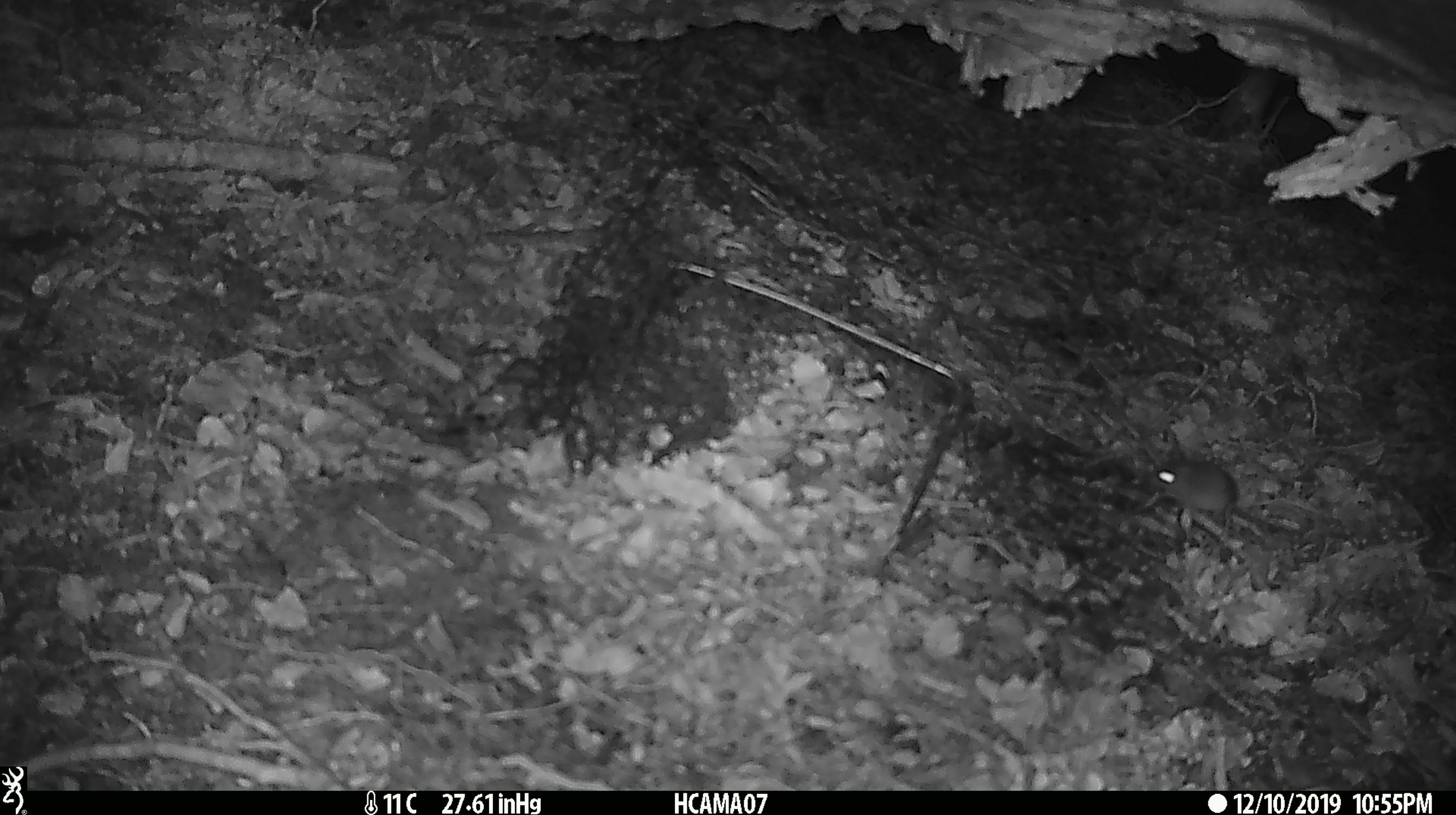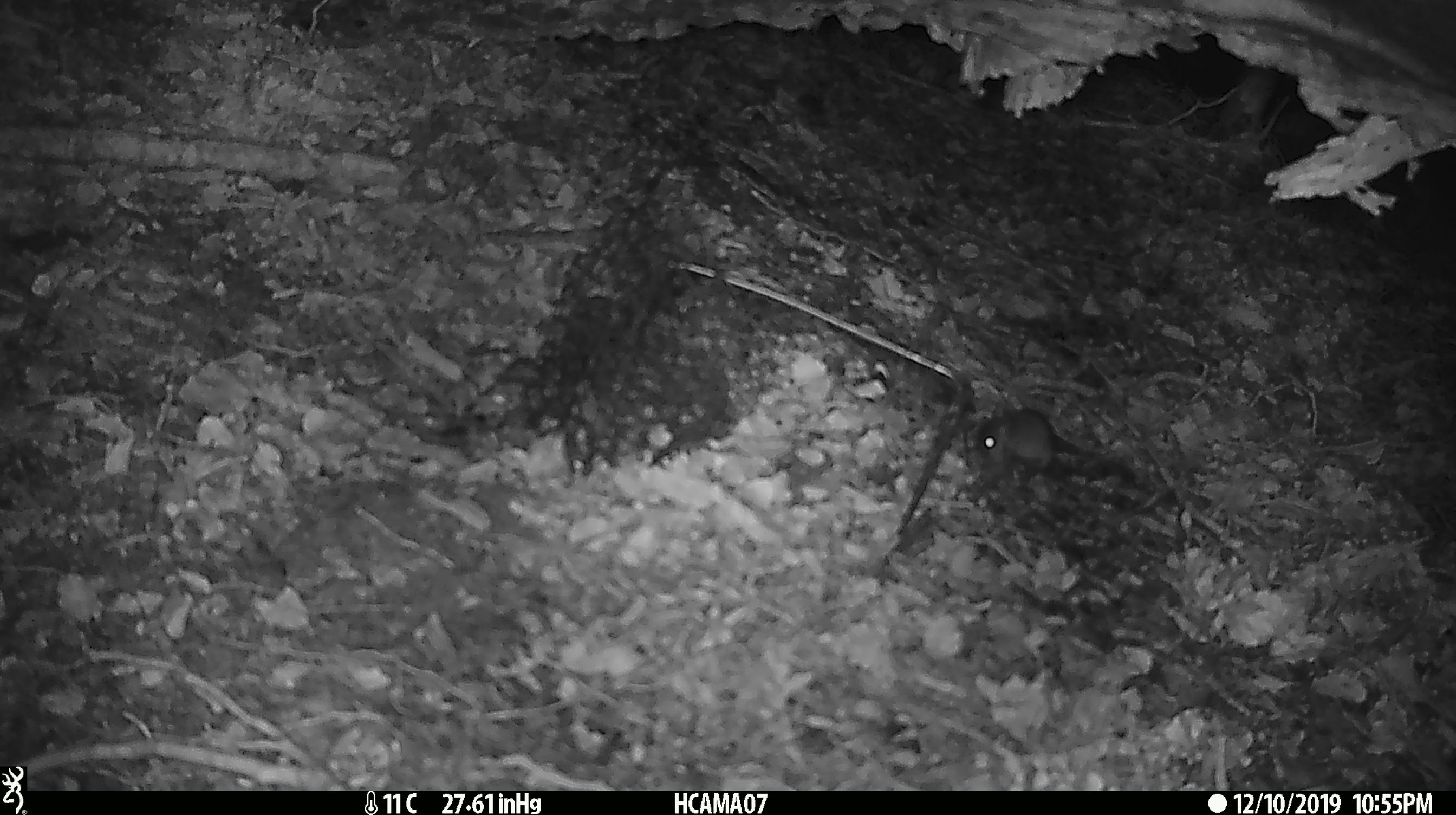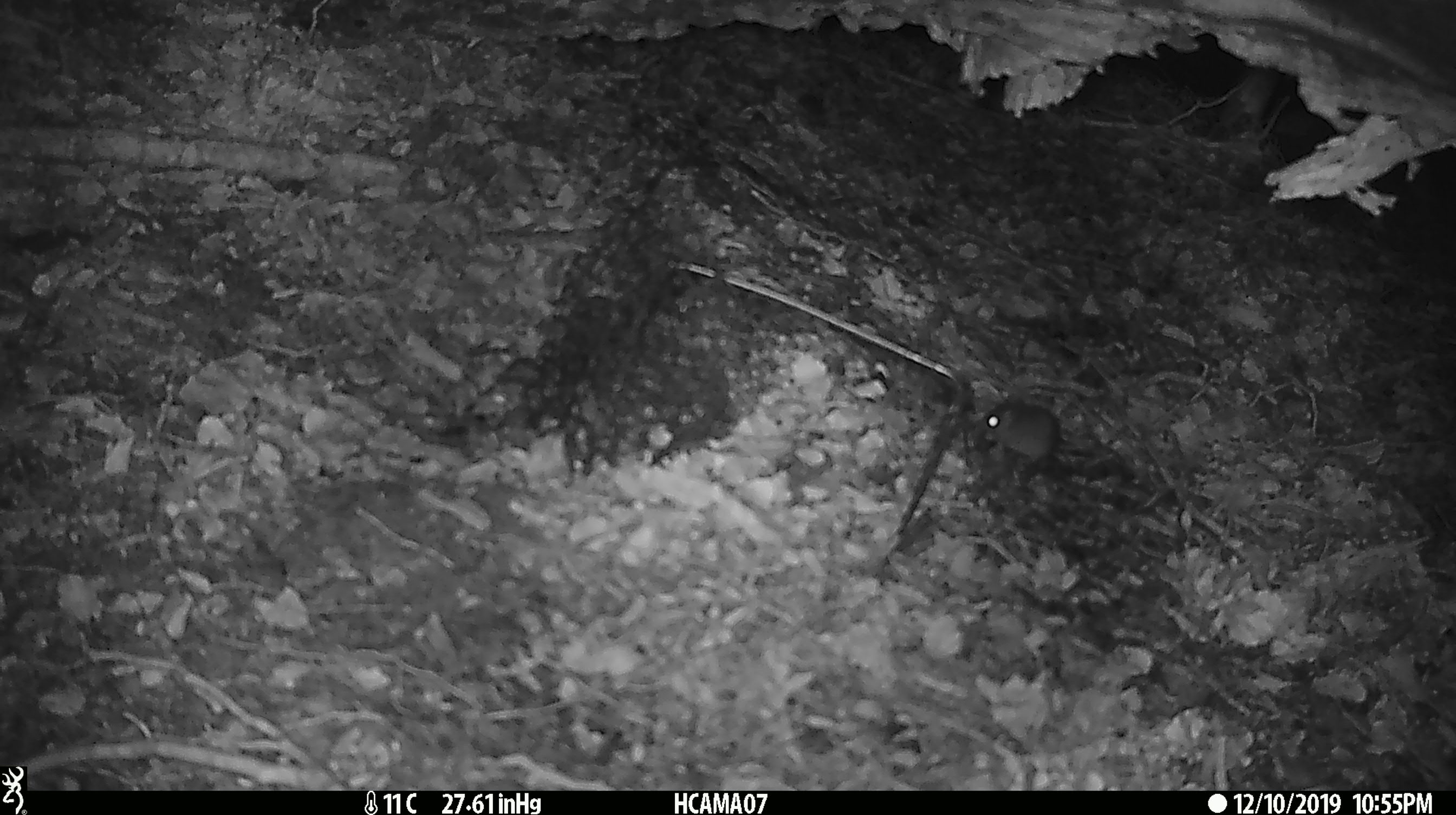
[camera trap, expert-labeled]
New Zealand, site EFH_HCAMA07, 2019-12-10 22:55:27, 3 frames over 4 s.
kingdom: Animalia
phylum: Chordata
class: Mammalia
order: Rodentia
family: Muridae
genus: Mus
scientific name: Mus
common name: mouse